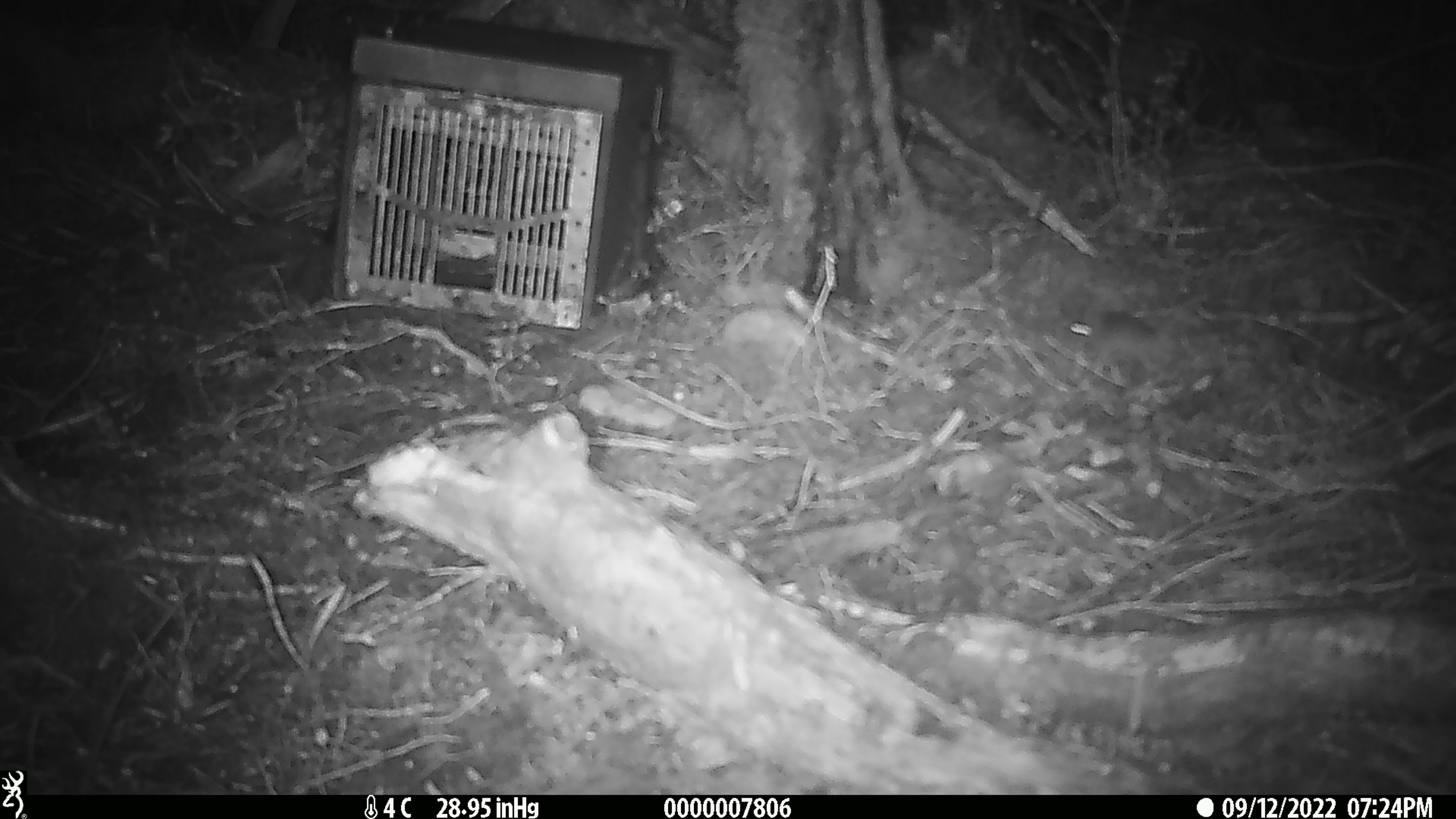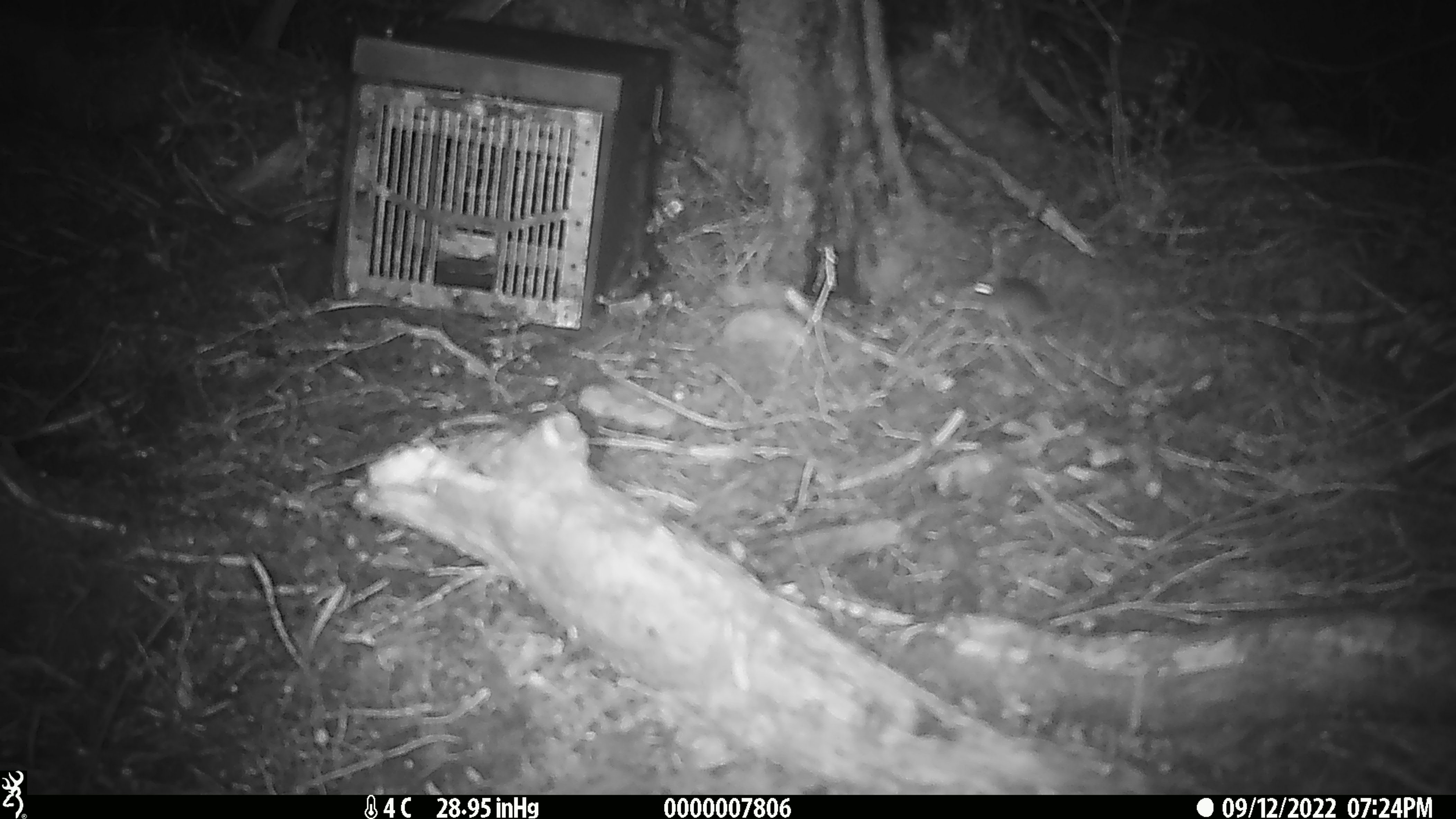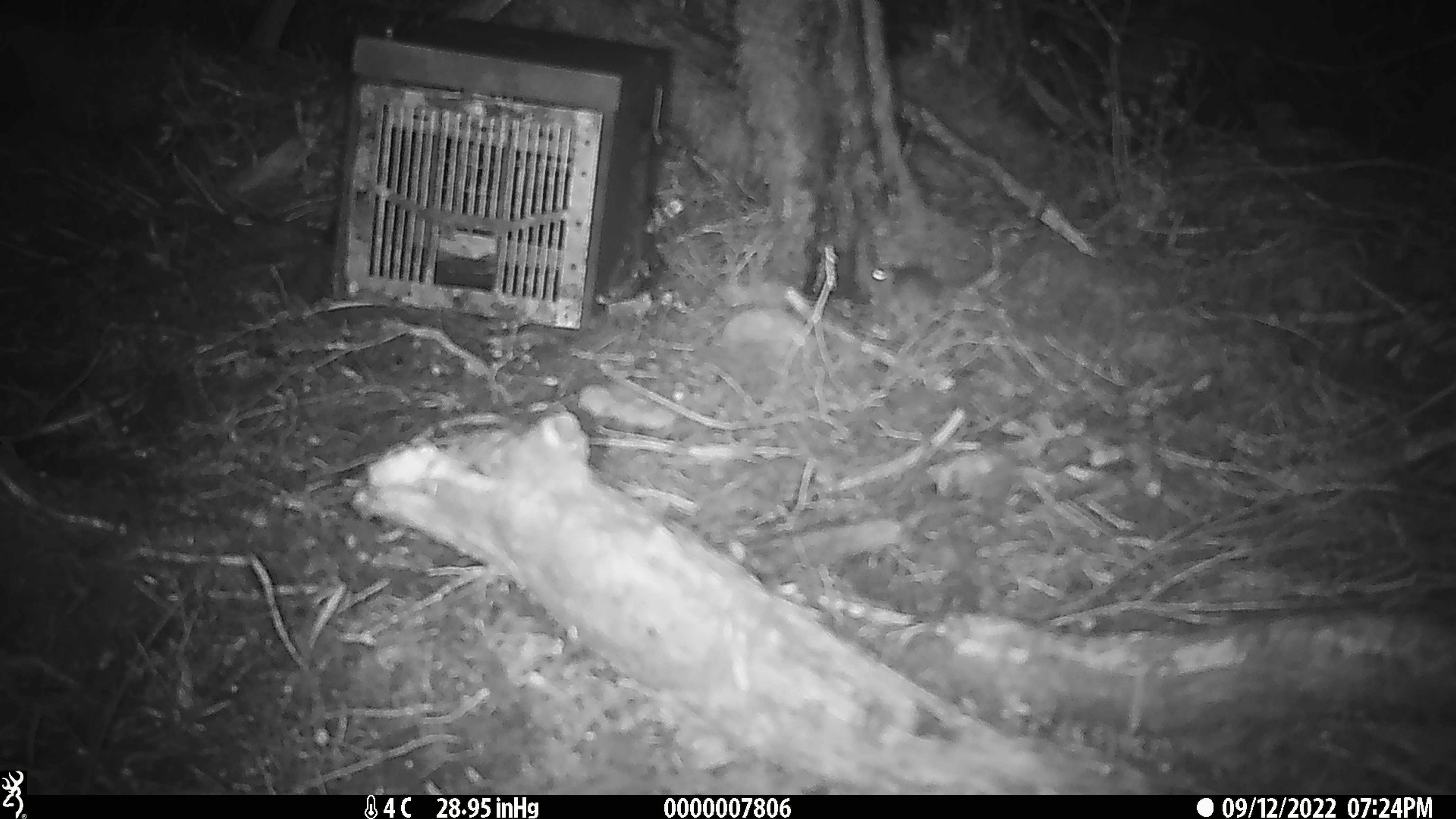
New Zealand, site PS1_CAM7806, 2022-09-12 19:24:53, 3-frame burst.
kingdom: Animalia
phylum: Chordata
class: Mammalia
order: Rodentia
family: Muridae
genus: Mus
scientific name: Mus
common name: mouse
Mouse (Mus).